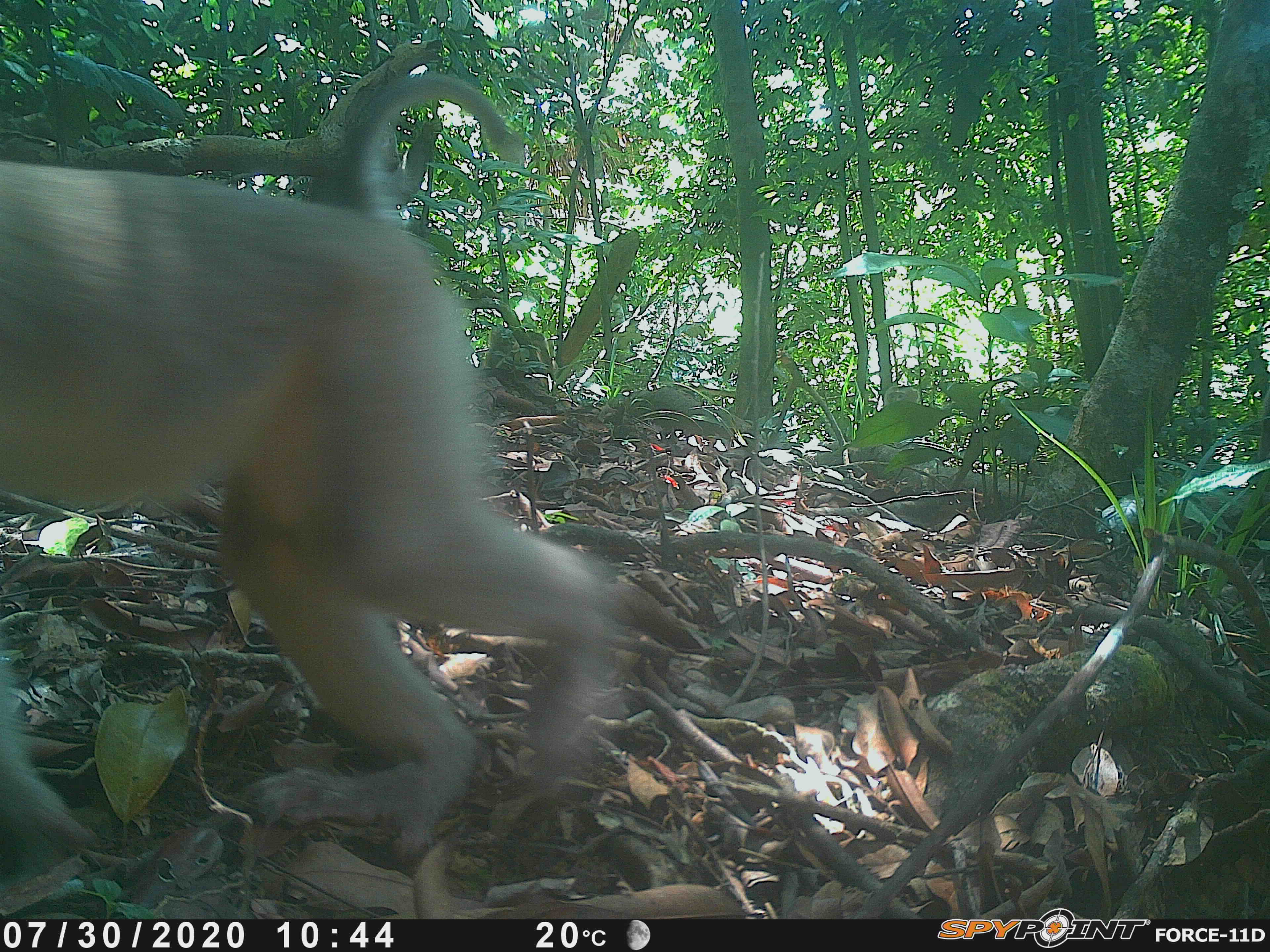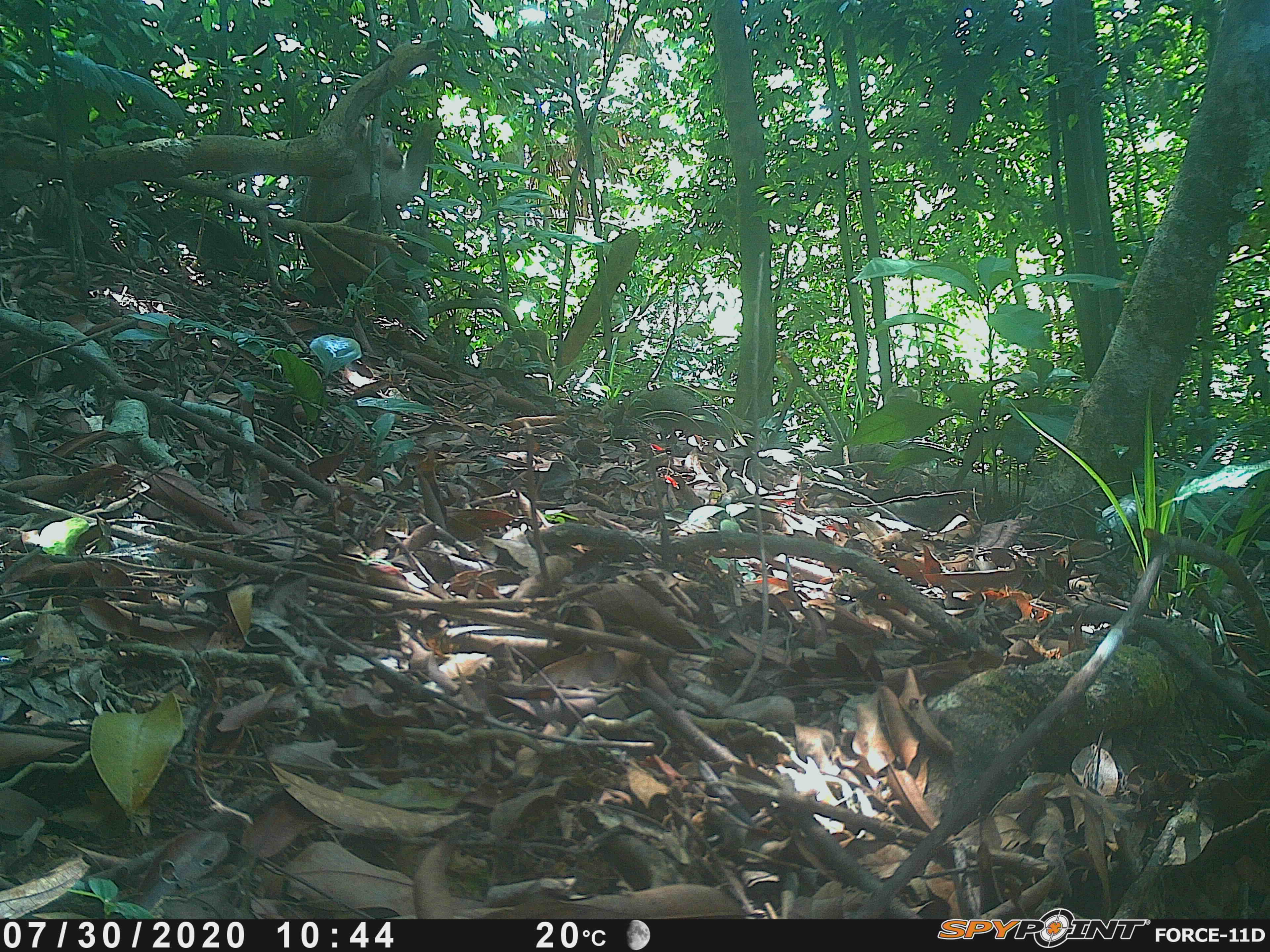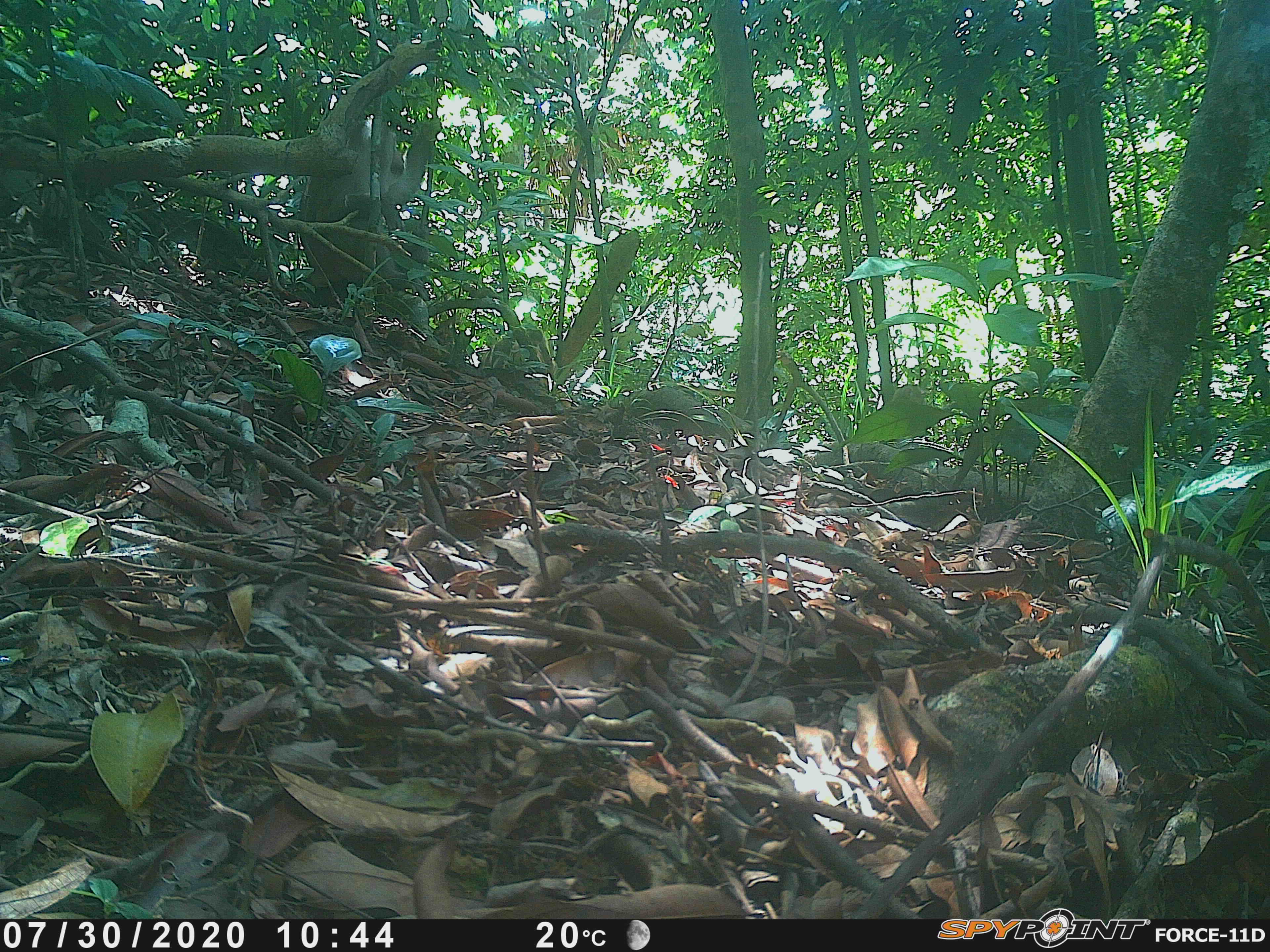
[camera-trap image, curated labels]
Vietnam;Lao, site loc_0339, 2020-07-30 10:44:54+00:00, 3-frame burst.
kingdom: Animalia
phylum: Chordata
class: Mammalia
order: Primates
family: Cercopithecidae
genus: Macaca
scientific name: Macaca nemestrina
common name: pig-tailed macaque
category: pig tailed macaque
Pig tailed macaque (pig-tailed macaque) (Macaca nemestrina). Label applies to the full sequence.